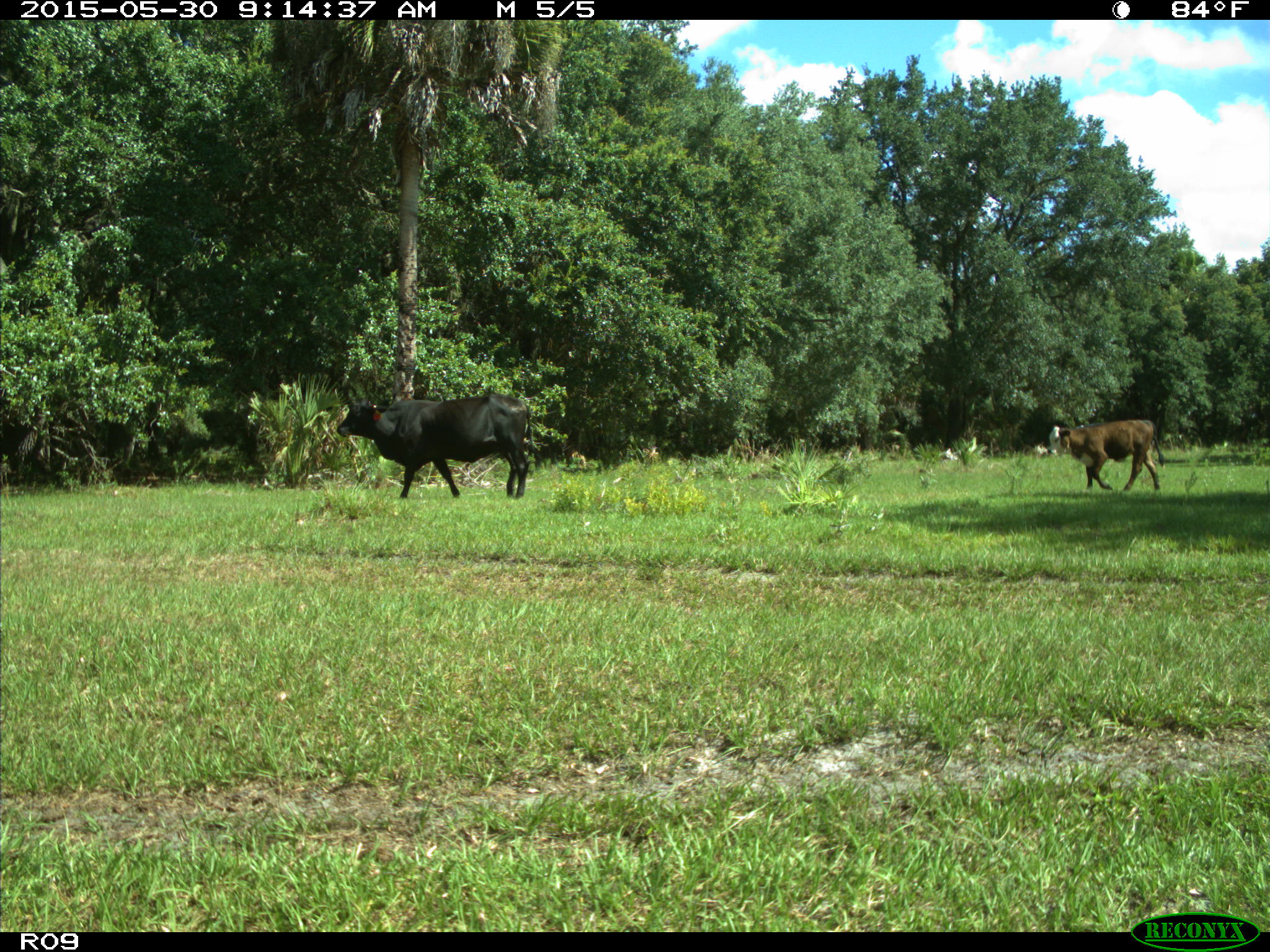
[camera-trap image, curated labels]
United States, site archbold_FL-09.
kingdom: Animalia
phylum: Chordata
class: Mammalia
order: Artiodactyla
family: Bovidae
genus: Bos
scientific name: Bos taurus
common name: domestic cow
Bos taurus (domestic cow).